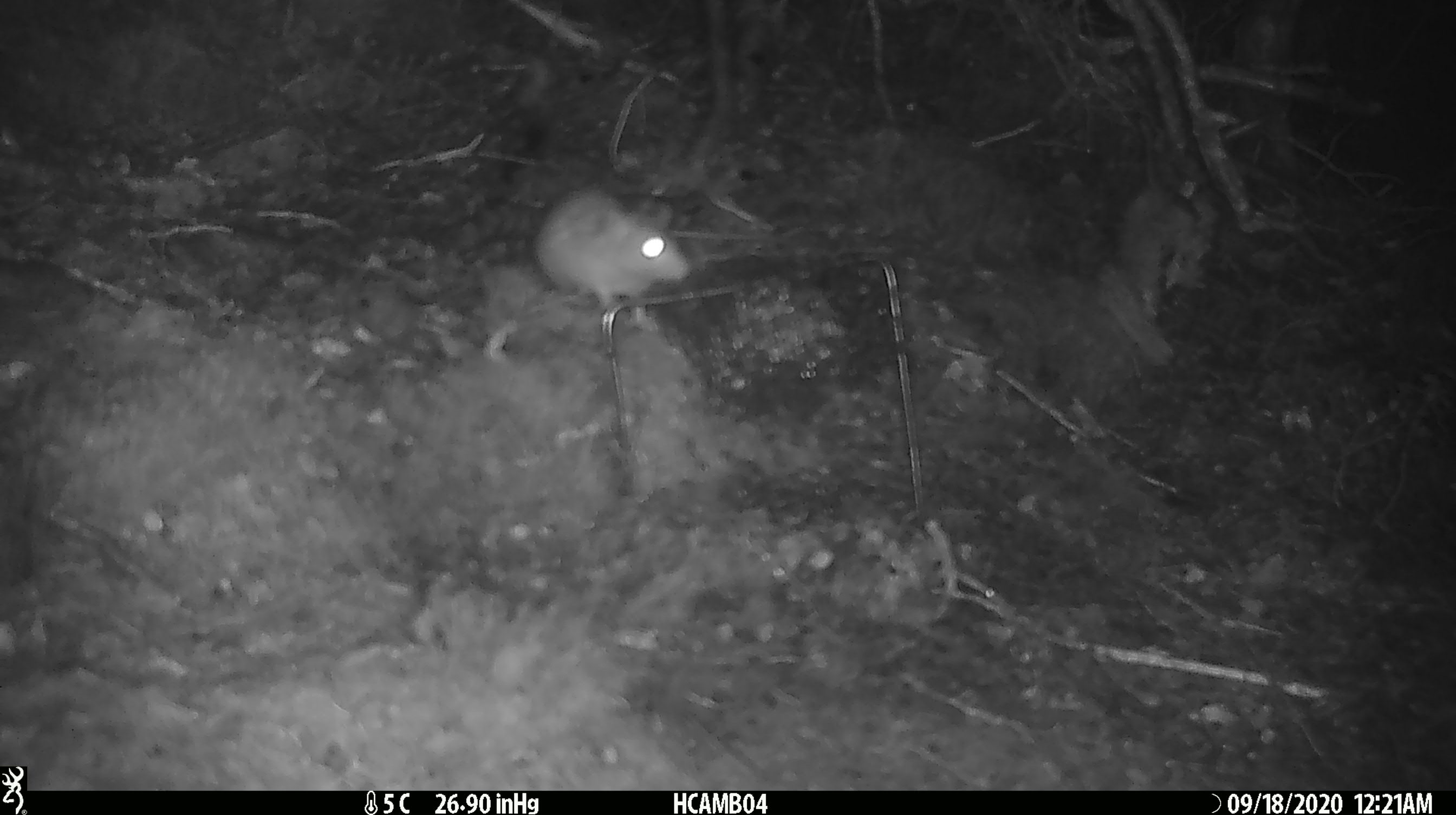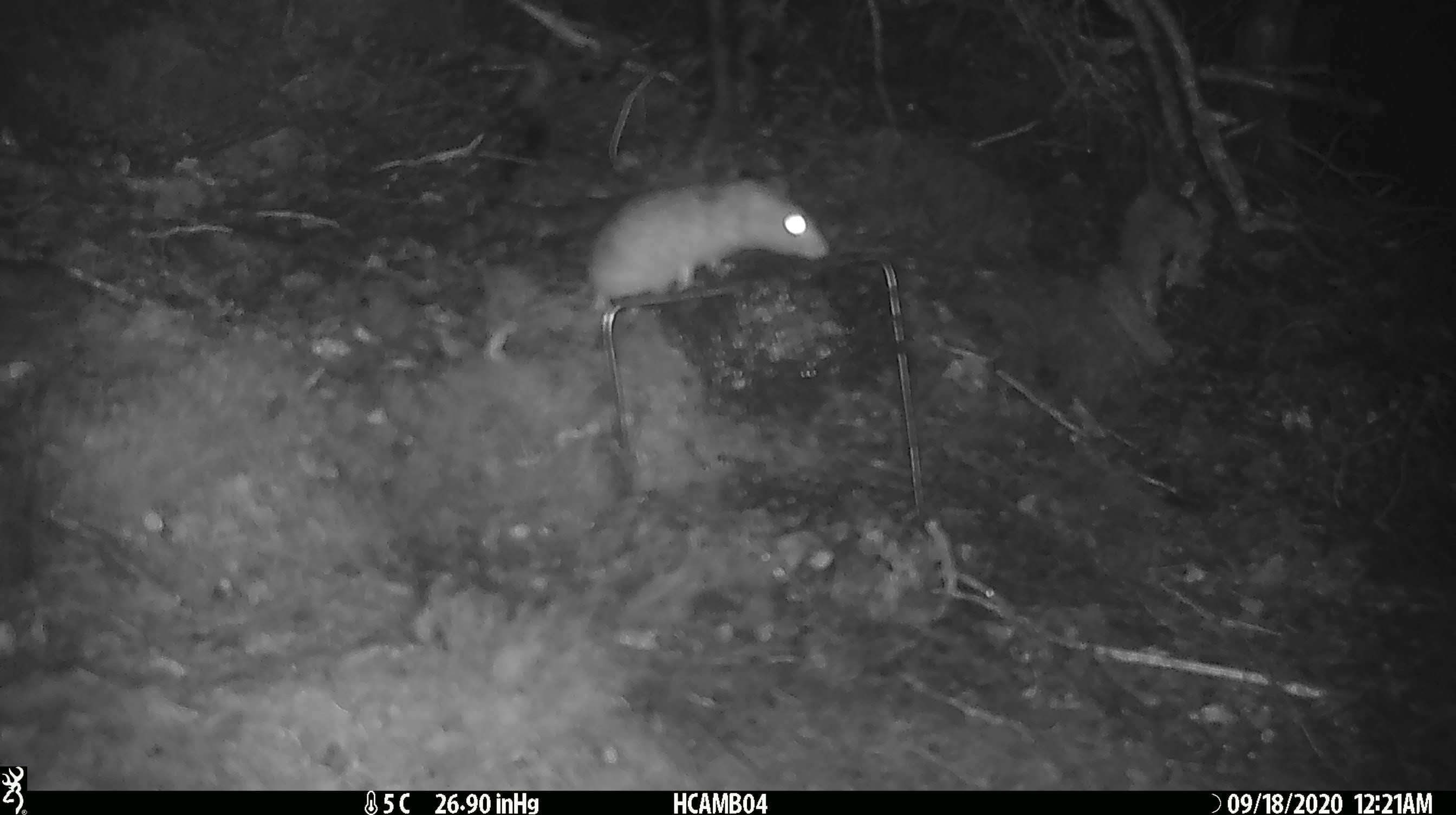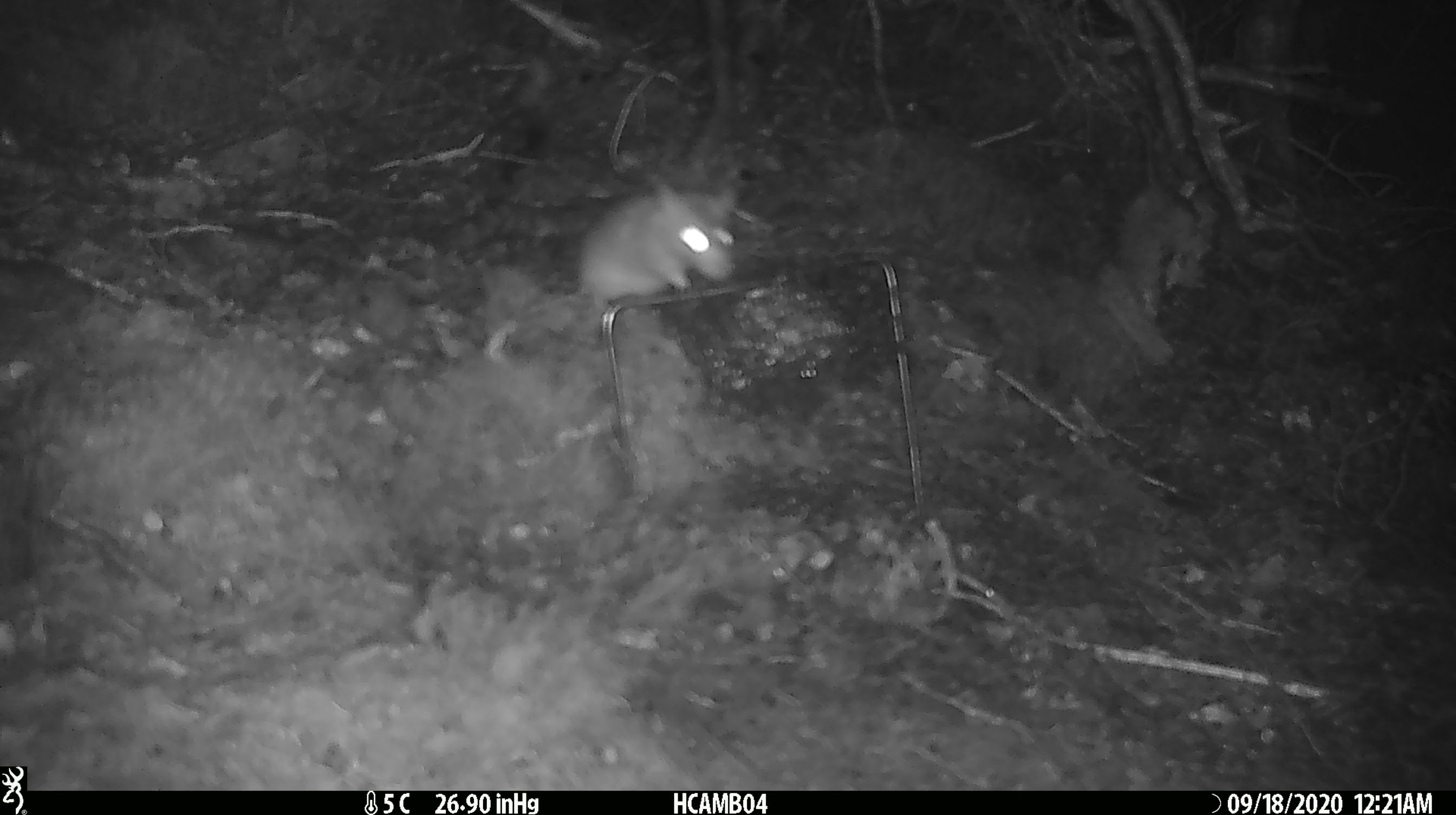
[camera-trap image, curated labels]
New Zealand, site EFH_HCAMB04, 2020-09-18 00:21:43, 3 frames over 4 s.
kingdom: Animalia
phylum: Chordata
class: Mammalia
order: Rodentia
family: Muridae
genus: Rattus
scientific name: Rattus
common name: rat